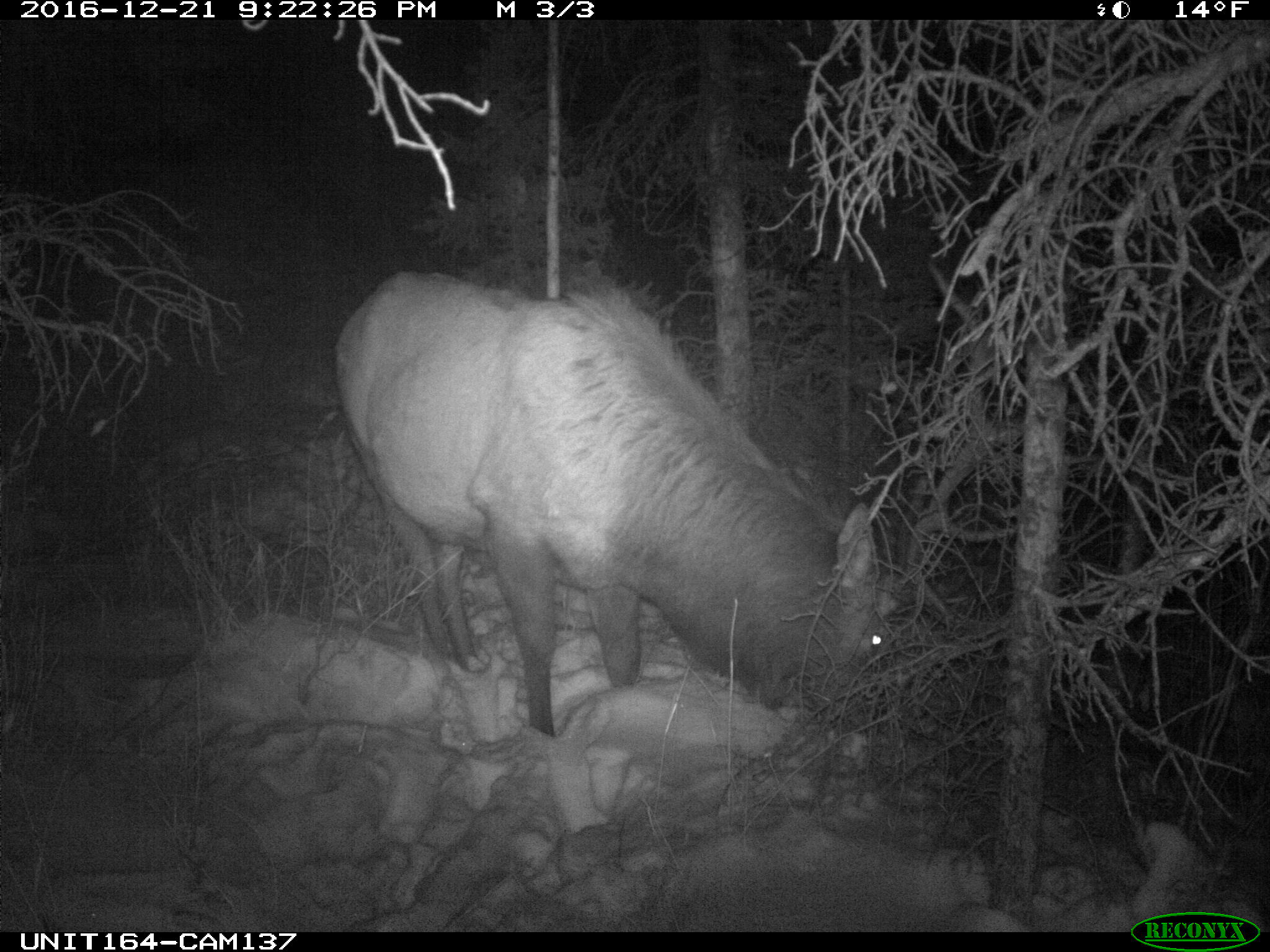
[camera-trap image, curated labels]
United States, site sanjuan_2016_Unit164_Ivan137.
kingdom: Animalia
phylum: Chordata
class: Mammalia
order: Artiodactyla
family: Cervidae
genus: Cervus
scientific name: Cervus elaphus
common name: red deer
Cervus elaphus (red deer).